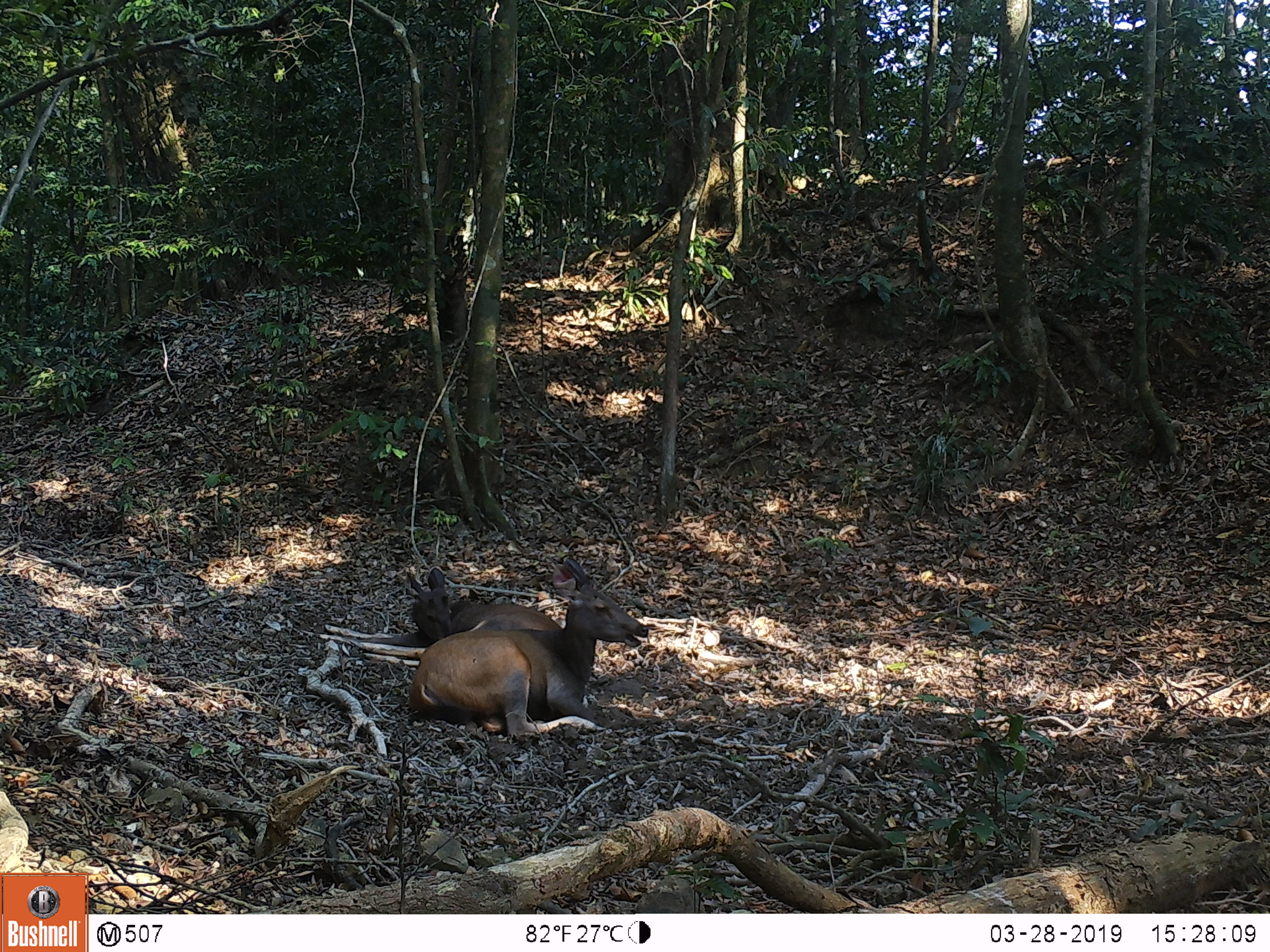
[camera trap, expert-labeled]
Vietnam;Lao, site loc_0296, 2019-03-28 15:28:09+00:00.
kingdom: Animalia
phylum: Chordata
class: Mammalia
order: Artiodactyla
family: Cervidae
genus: Rusa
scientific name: Rusa unicolor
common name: sambar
Sambar (Rusa unicolor). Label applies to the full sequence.